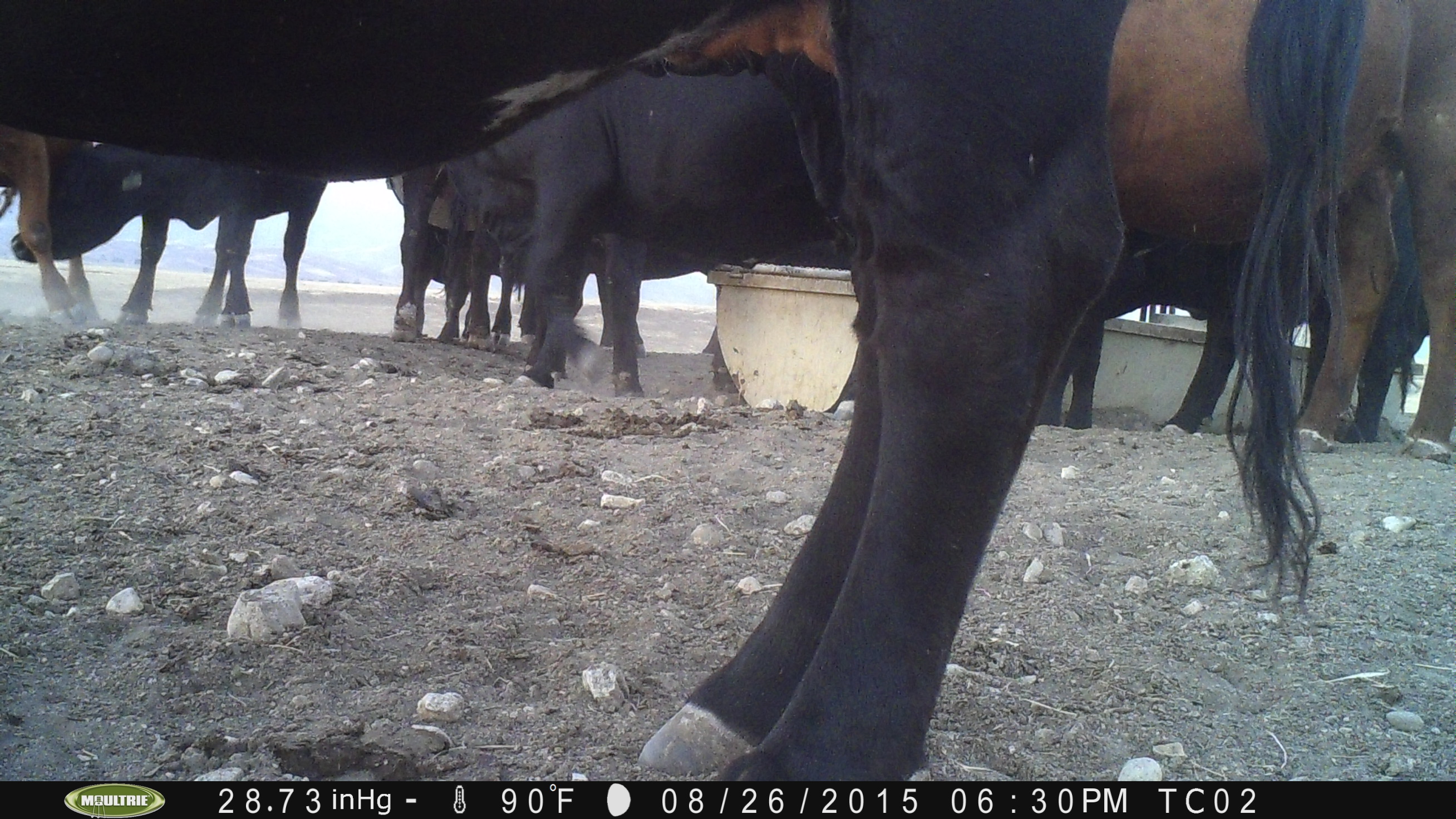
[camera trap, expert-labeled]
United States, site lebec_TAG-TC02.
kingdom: Animalia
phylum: Chordata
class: Mammalia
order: Artiodactyla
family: Bovidae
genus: Bos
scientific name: Bos taurus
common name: domestic cow